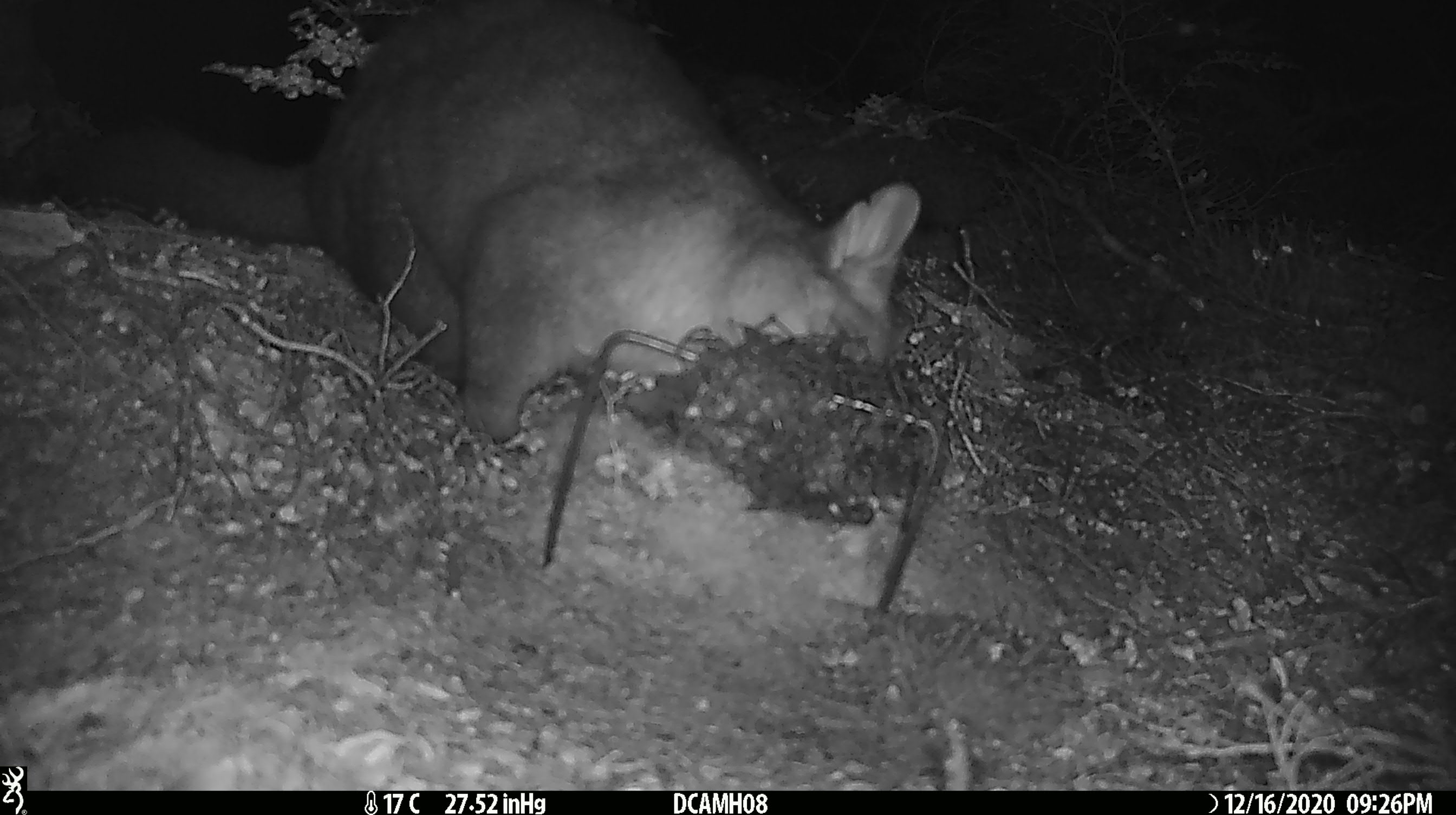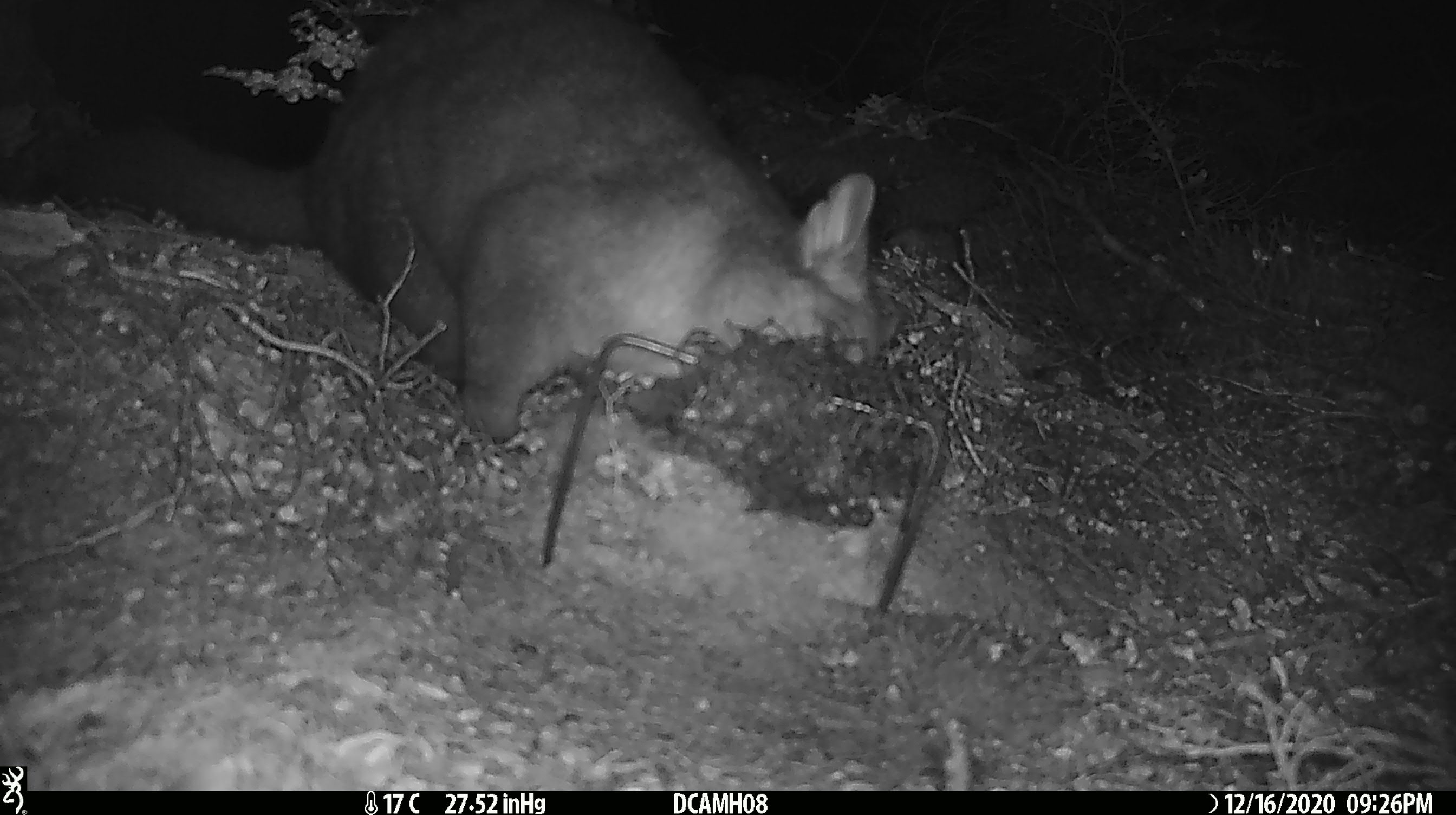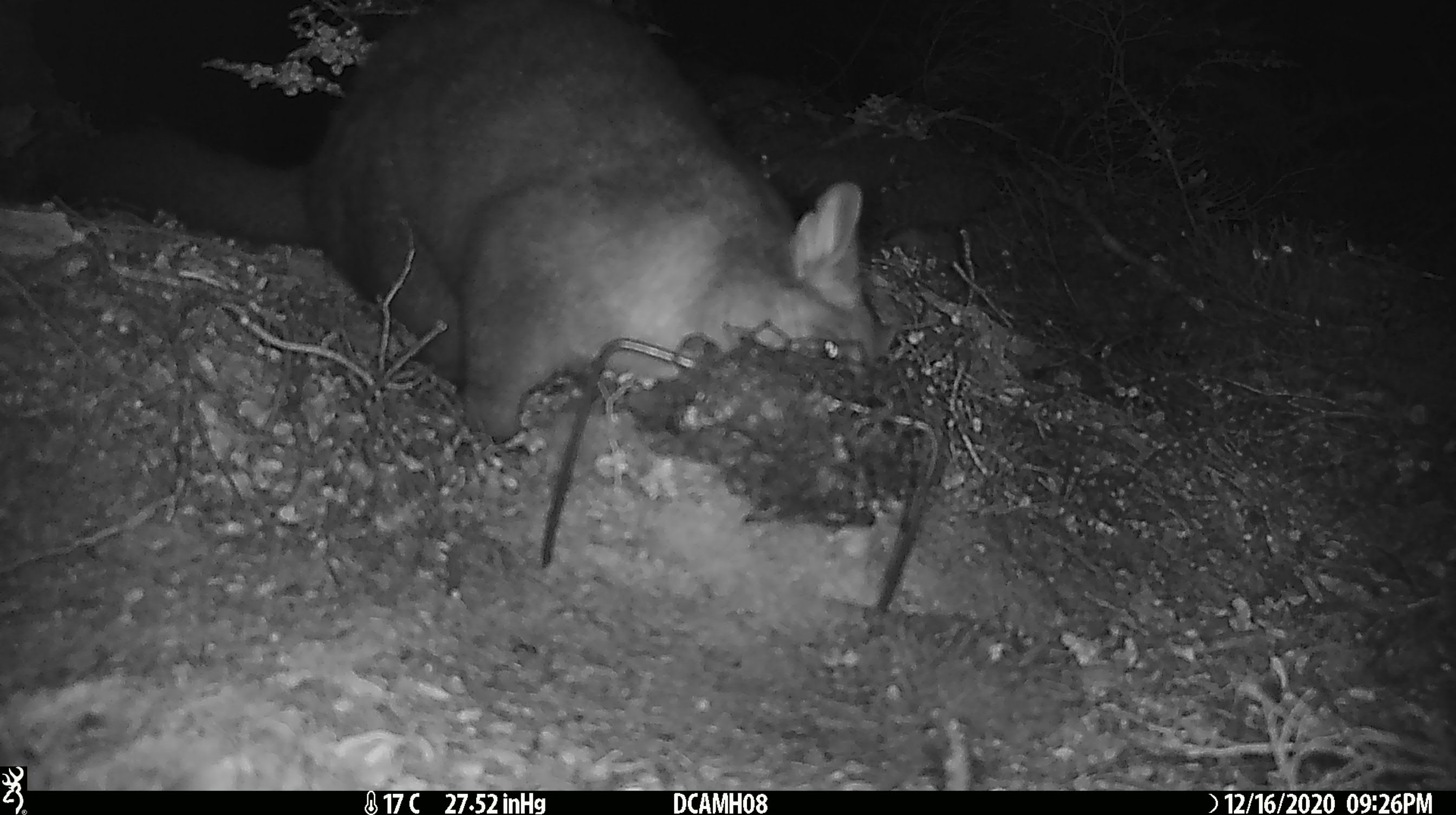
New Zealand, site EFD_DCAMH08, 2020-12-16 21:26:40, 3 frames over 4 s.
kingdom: Animalia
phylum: Chordata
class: Mammalia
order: Diprotodontia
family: Phalangeridae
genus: Trichosurus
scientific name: Trichosurus vulpecula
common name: common brushtail possum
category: possum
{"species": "possum (common brushtail possum) (Trichosurus vulpecula)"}